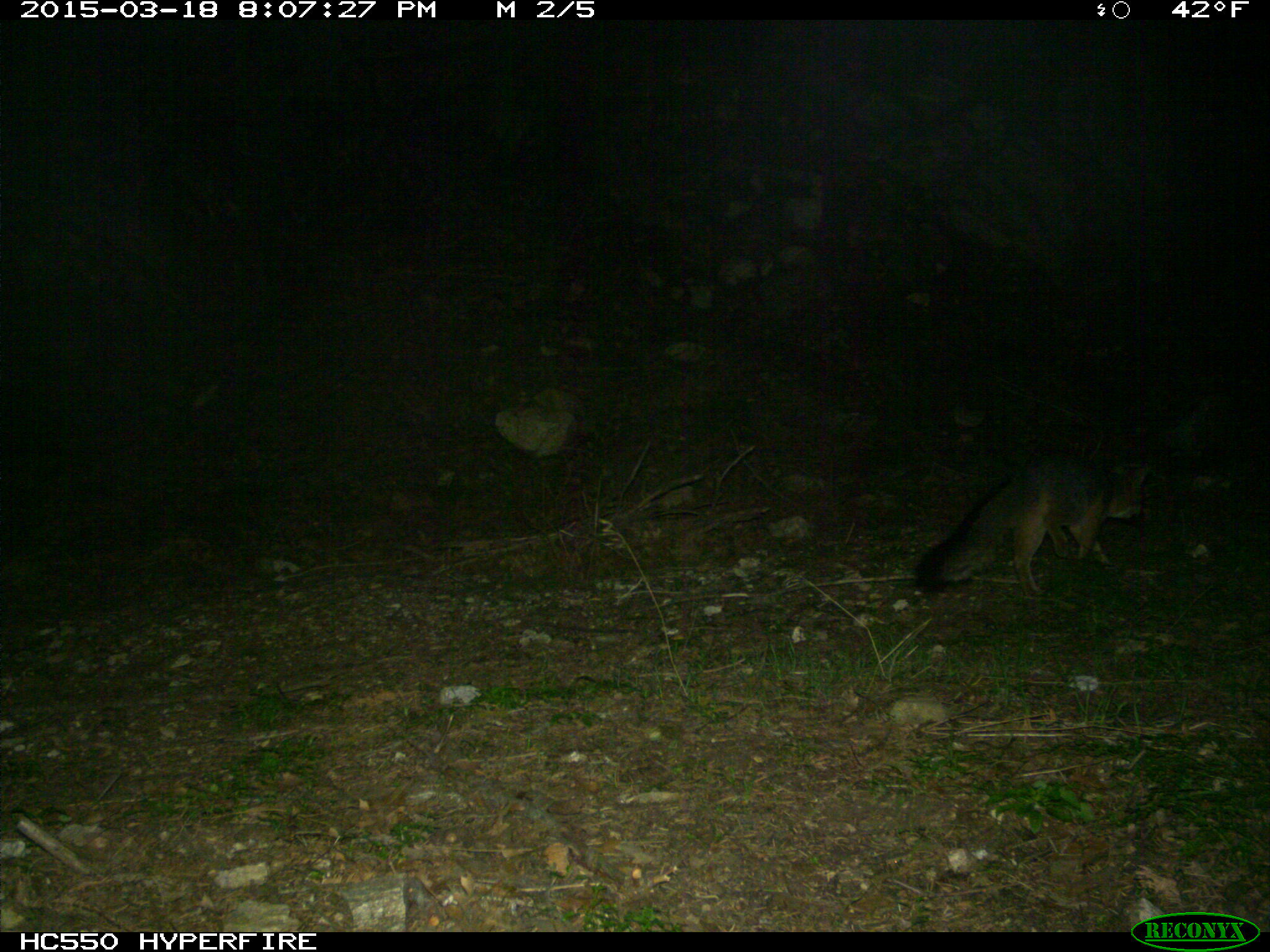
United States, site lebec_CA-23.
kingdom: Animalia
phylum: Chordata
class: Mammalia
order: Carnivora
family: Canidae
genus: Urocyon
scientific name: Urocyon cinereoargenteus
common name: gray fox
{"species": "Urocyon cinereoargenteus (gray fox)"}